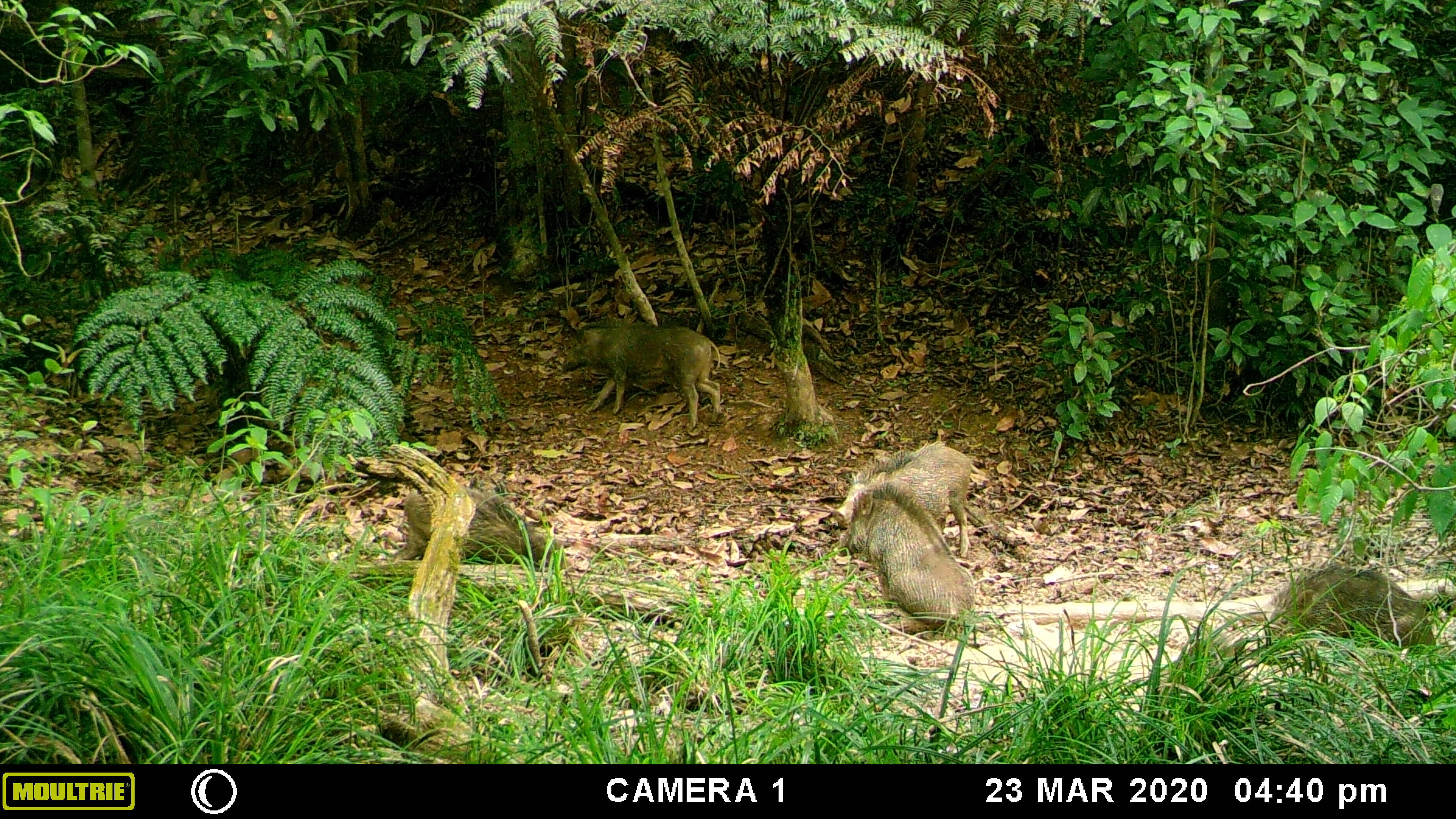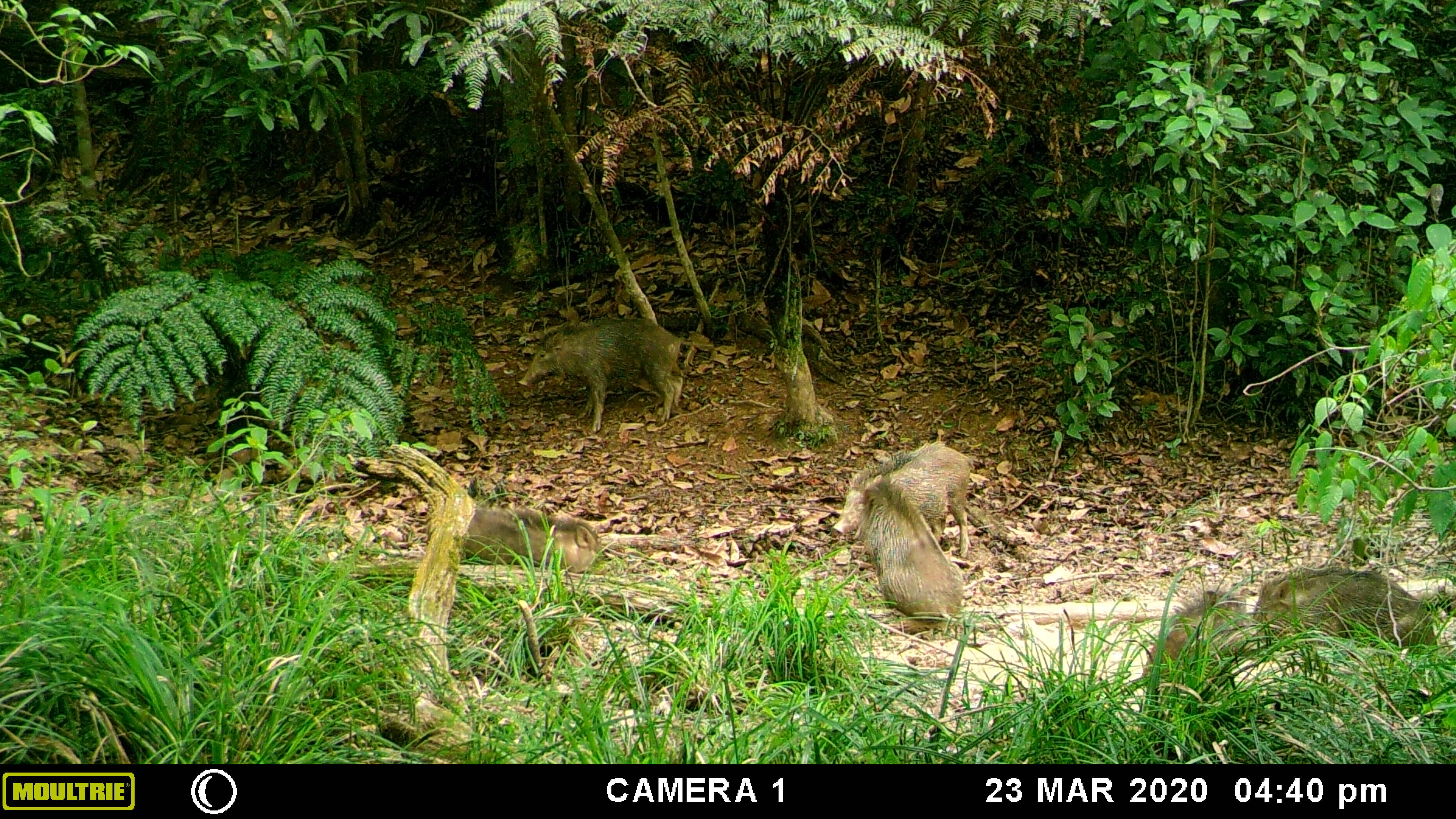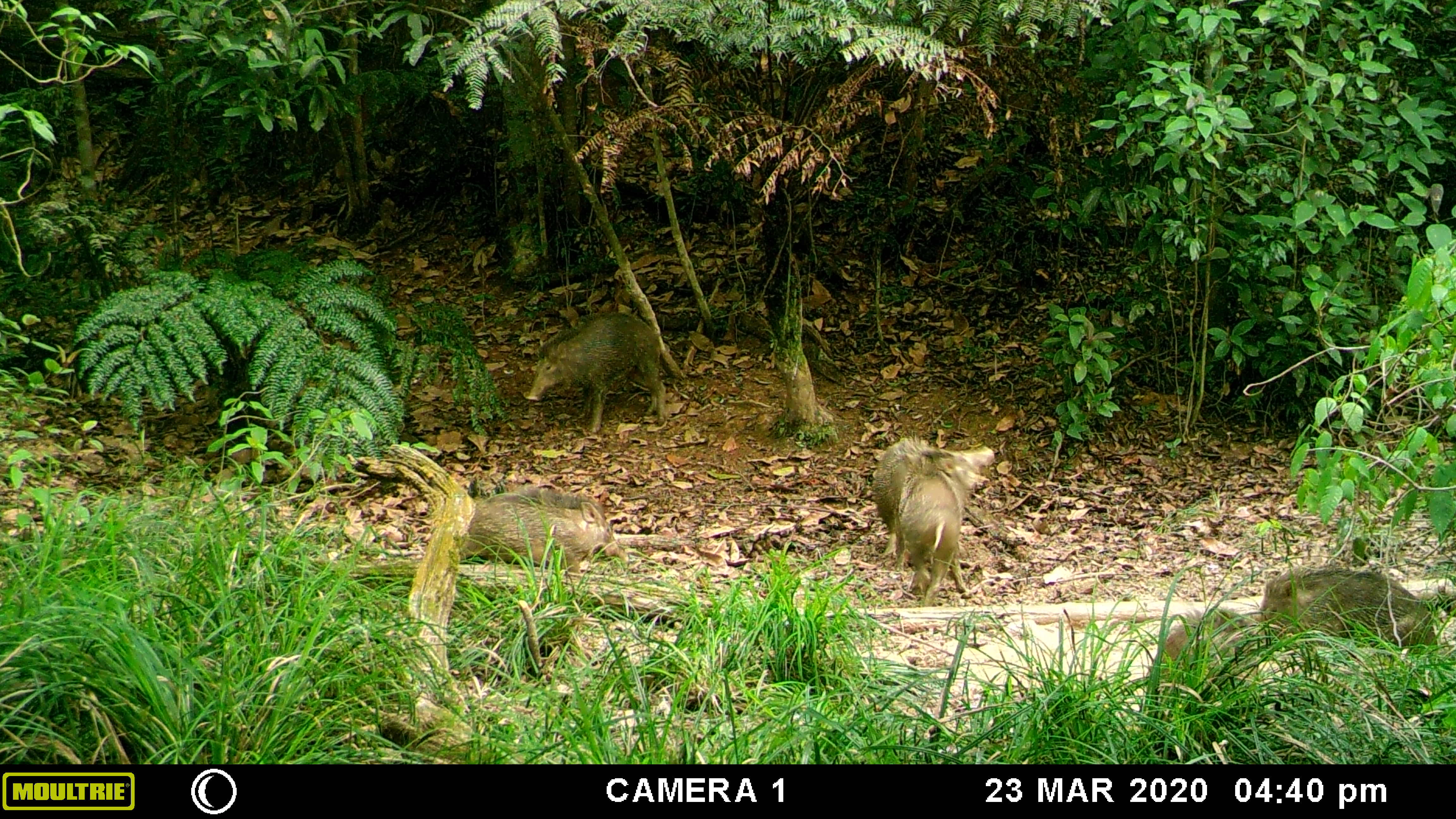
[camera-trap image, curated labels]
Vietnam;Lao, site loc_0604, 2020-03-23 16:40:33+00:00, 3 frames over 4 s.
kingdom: Animalia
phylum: Chordata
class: Mammalia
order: Artiodactyla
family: Suidae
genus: Sus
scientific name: Sus scrofa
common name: eurasian wild pig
Eurasian wild pig (Sus scrofa). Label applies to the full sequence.